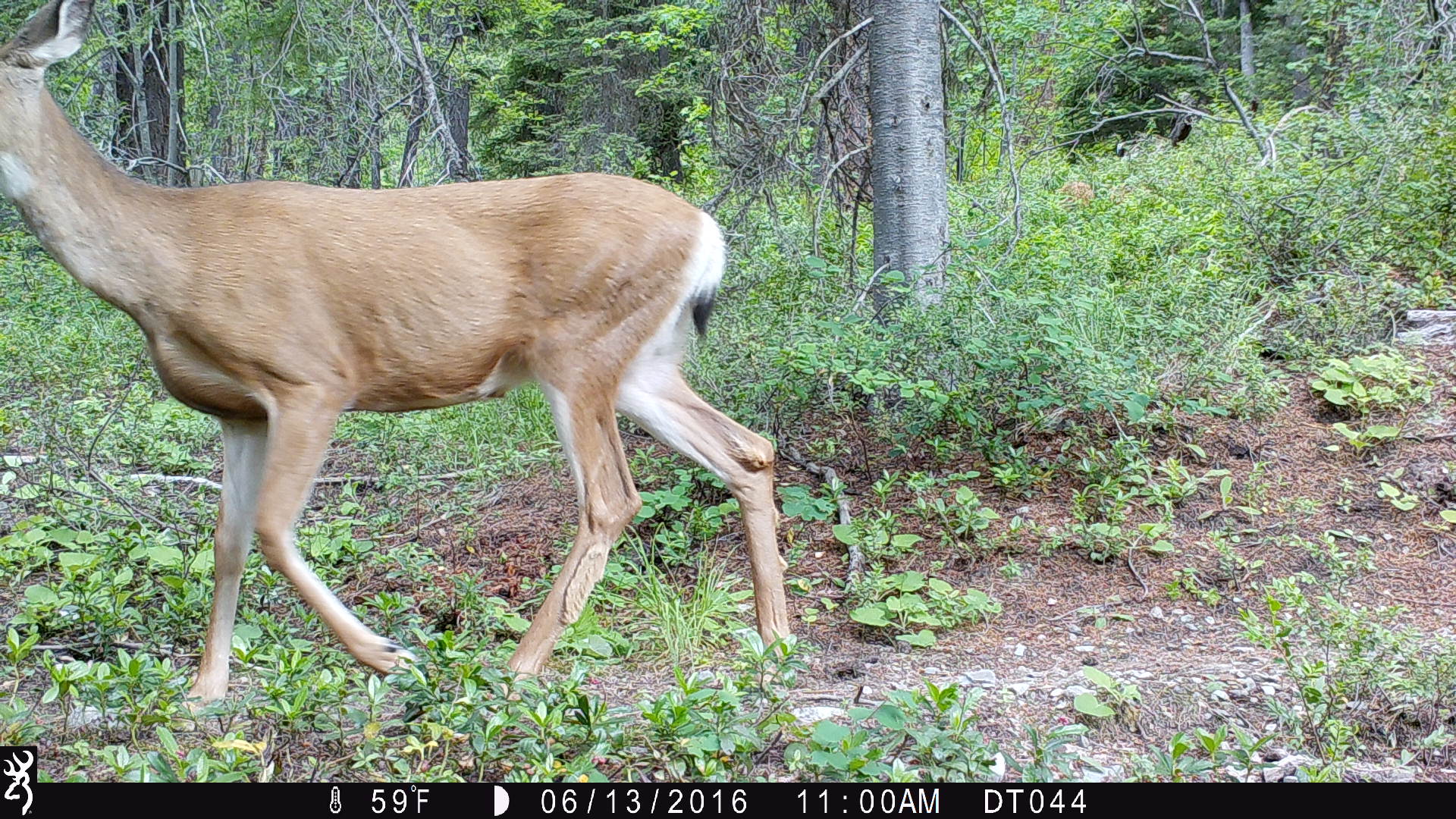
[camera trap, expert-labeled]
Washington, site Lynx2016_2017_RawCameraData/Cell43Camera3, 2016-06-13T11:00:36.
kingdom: Animalia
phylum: Chordata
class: Mammalia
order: Artiodactyla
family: Cervidae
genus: Odocoileus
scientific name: Odocoileus hemionus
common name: mule deer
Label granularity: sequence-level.